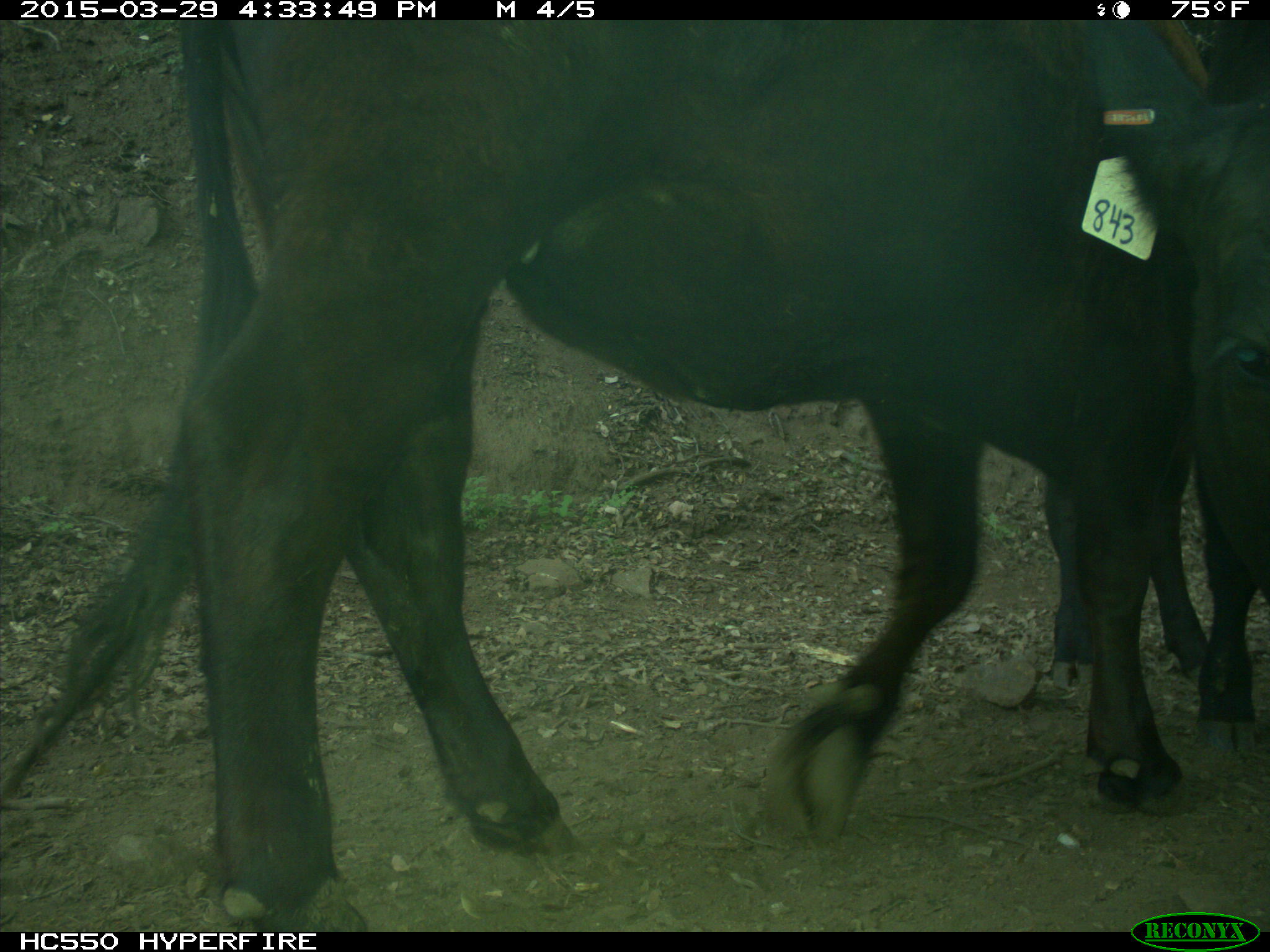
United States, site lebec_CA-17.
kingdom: Animalia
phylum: Chordata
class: Mammalia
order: Artiodactyla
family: Bovidae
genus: Bos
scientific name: Bos taurus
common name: domestic cow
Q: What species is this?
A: Bos taurus (domestic cow).